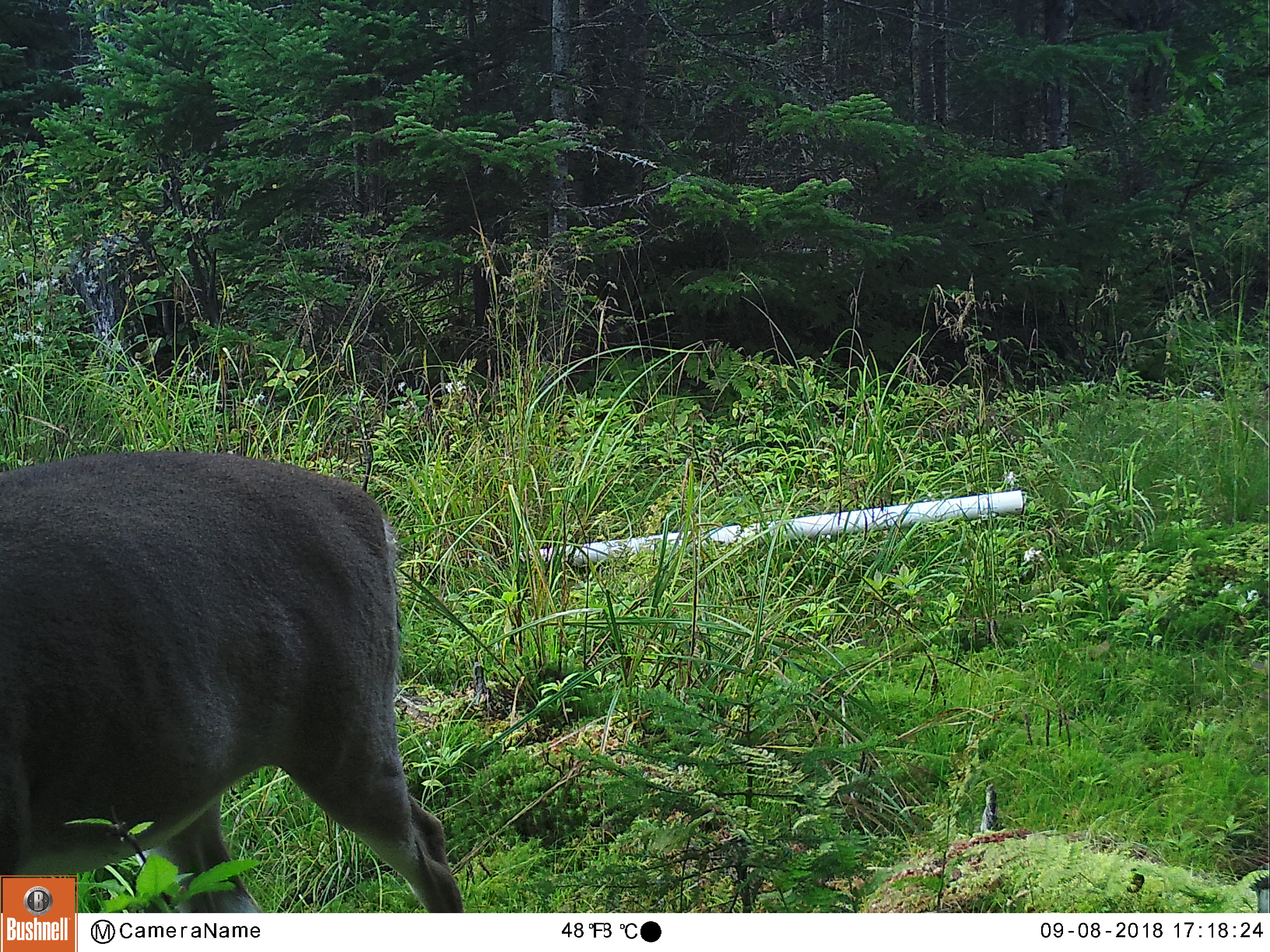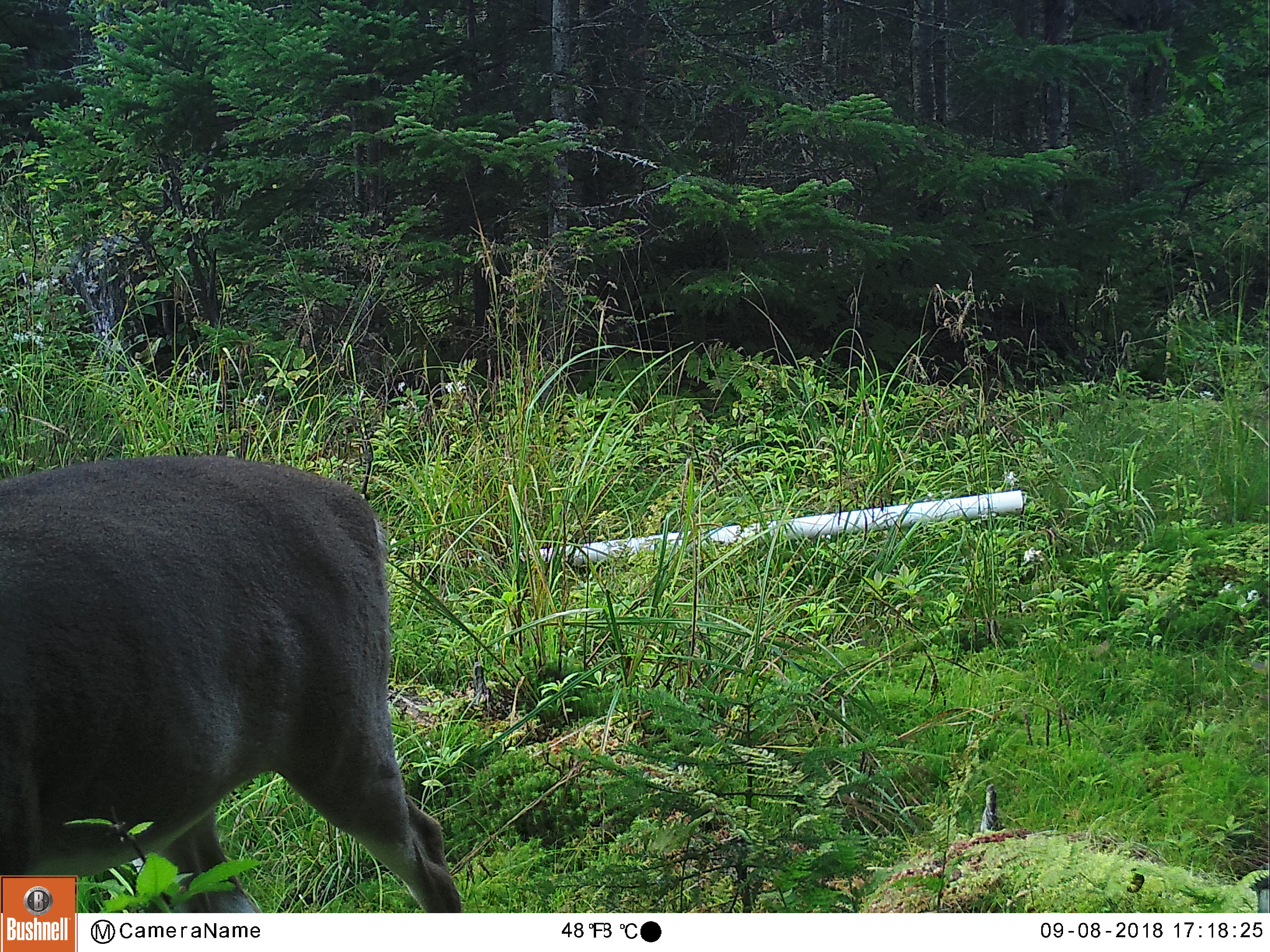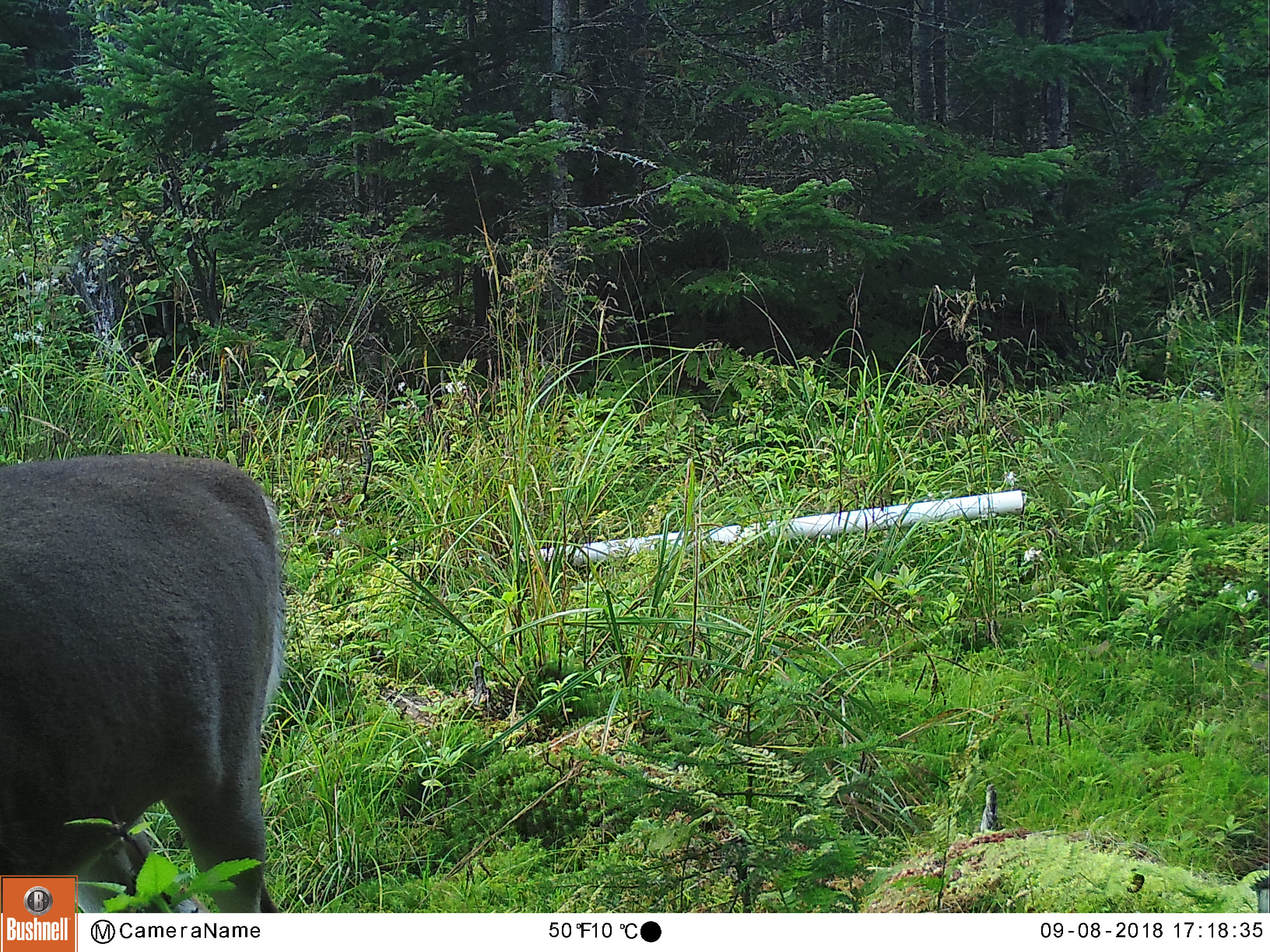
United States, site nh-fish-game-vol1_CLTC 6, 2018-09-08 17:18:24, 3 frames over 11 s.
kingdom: Animalia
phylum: Chordata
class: Mammalia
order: Artiodactyla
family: Cervidae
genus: Odocoileus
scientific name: Odocoileus virginianus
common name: white-tailed deer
White-tailed deer (Odocoileus virginianus).